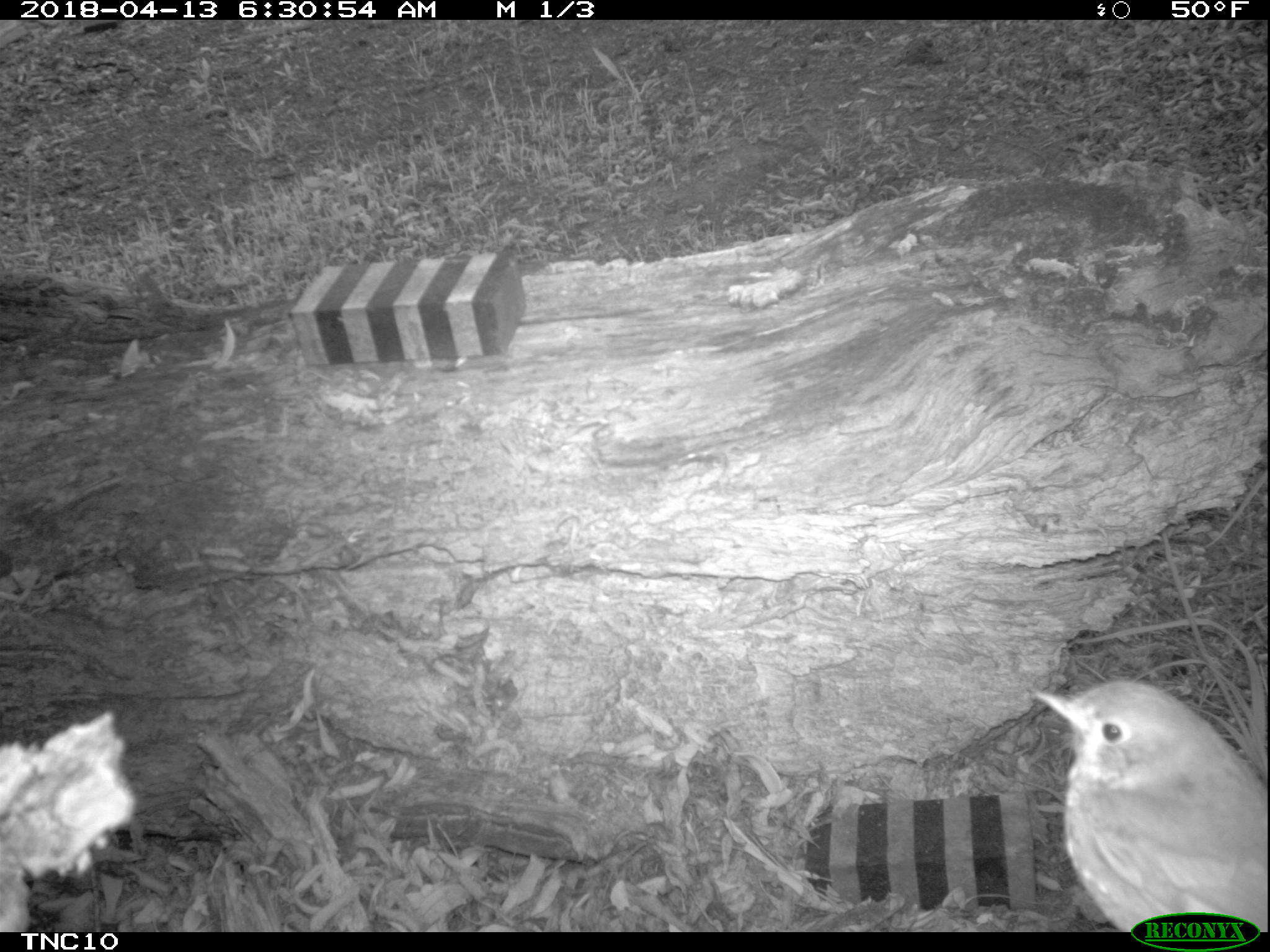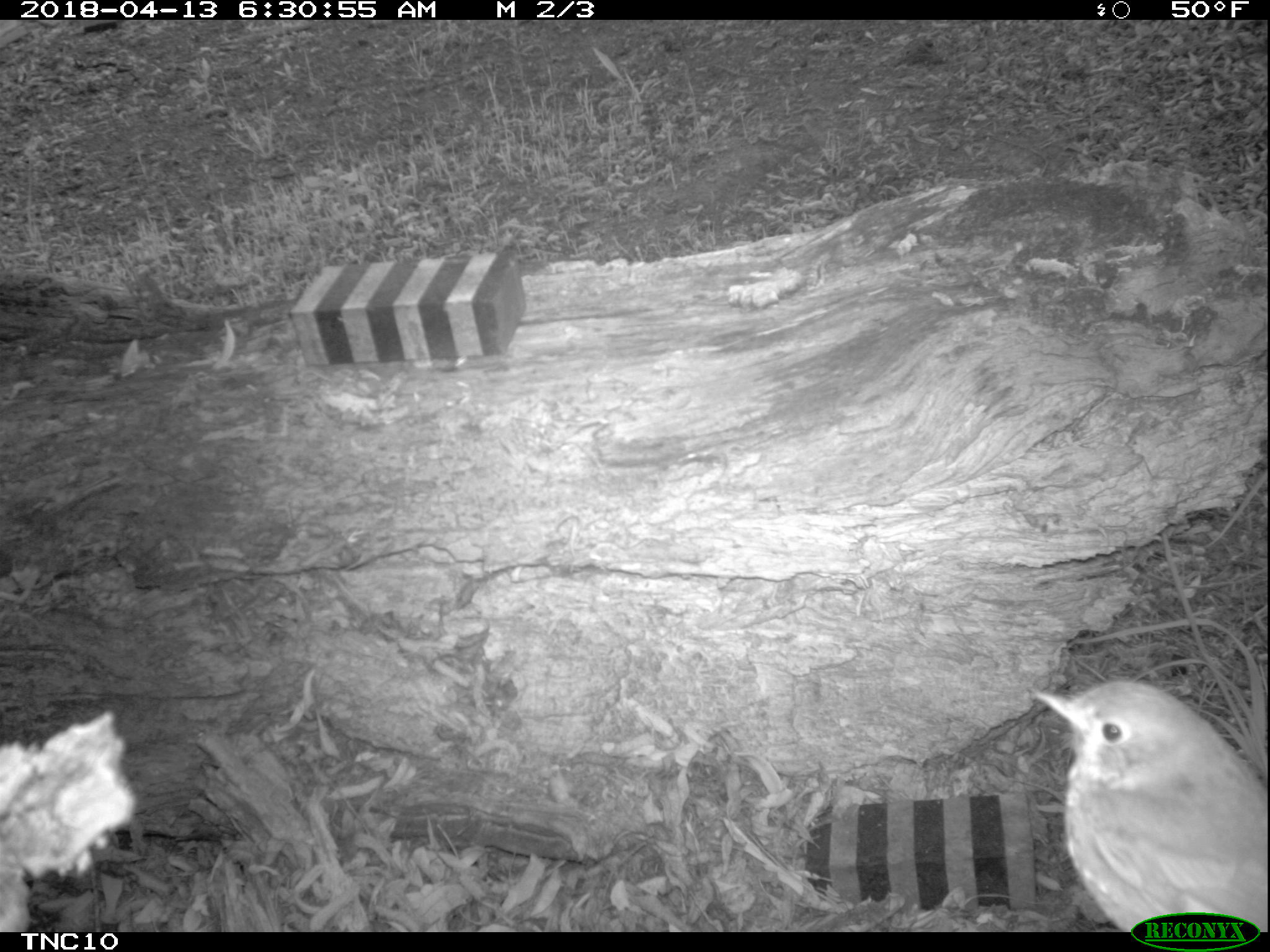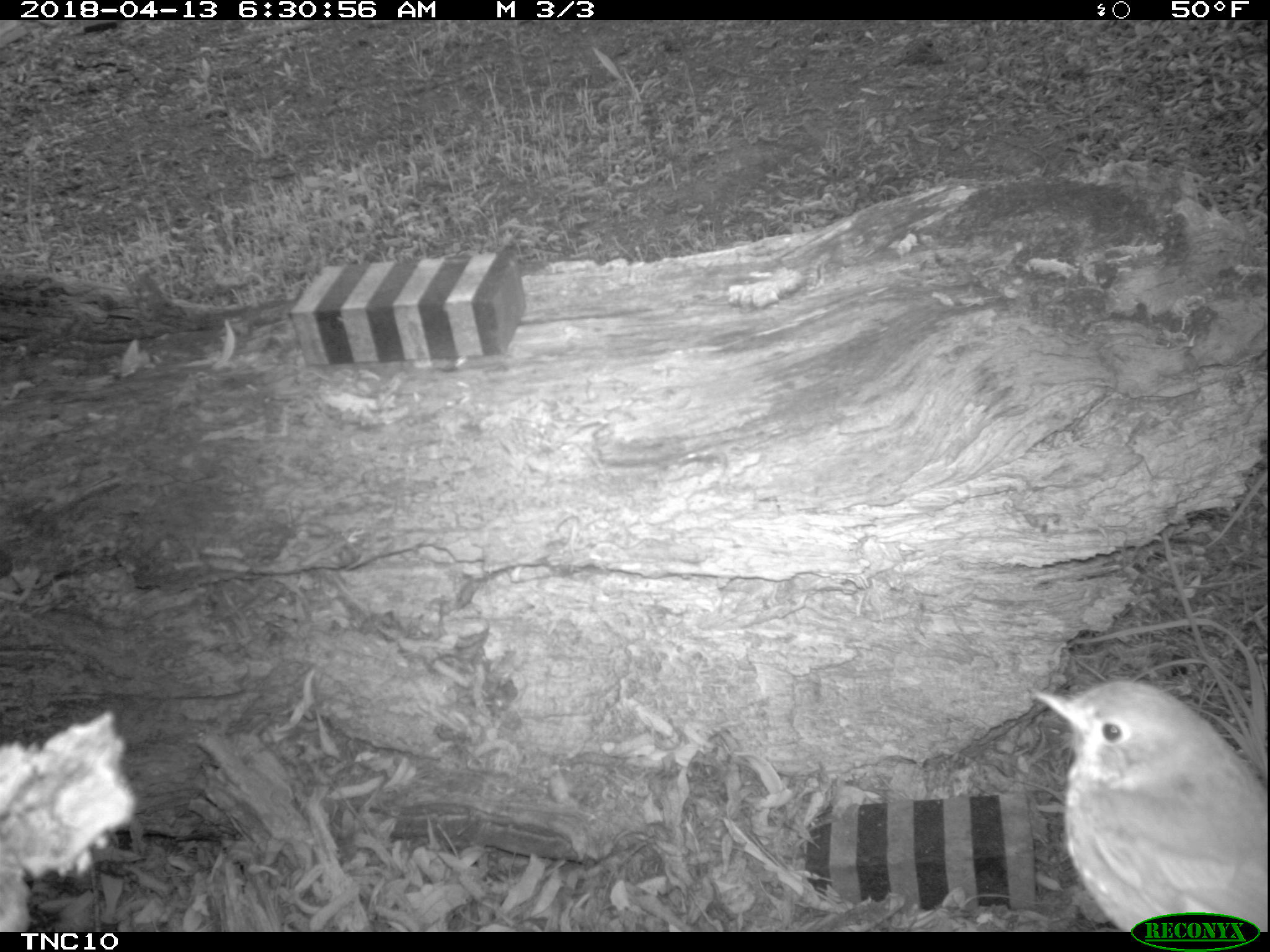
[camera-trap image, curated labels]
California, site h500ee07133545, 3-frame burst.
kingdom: Animalia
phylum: Chordata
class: Aves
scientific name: Aves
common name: bird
Bird (Aves).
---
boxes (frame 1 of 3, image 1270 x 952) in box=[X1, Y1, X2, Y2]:
bird: box=[1033, 680, 1268, 932]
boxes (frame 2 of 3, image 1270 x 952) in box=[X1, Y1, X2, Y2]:
bird: box=[1033, 680, 1268, 932]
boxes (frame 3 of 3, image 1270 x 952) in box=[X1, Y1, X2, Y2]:
bird: box=[1033, 680, 1268, 932]